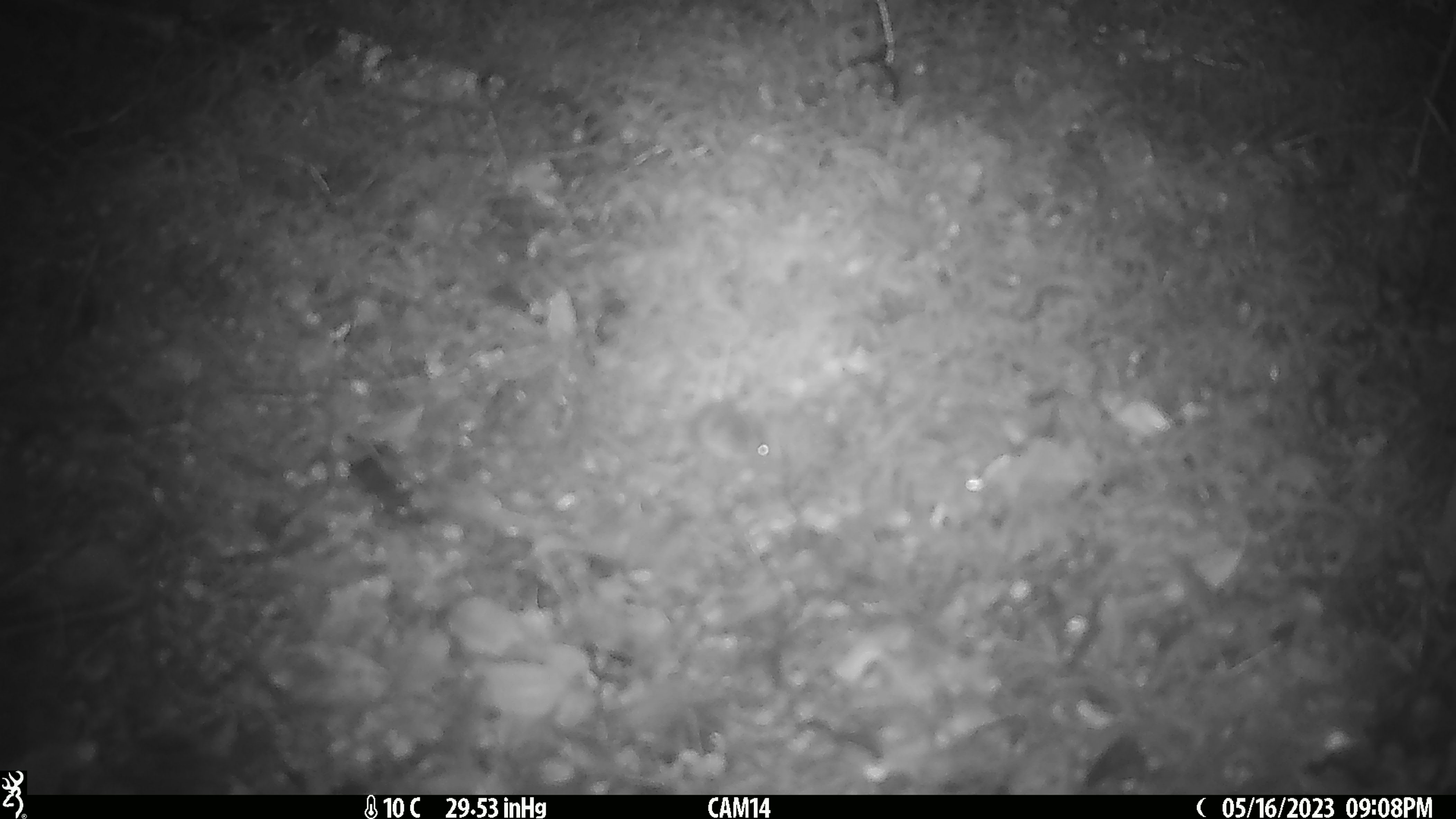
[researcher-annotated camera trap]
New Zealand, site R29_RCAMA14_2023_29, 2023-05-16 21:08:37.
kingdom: Animalia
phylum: Chordata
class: Mammalia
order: Rodentia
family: Muridae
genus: Mus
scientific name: Mus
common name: mouse